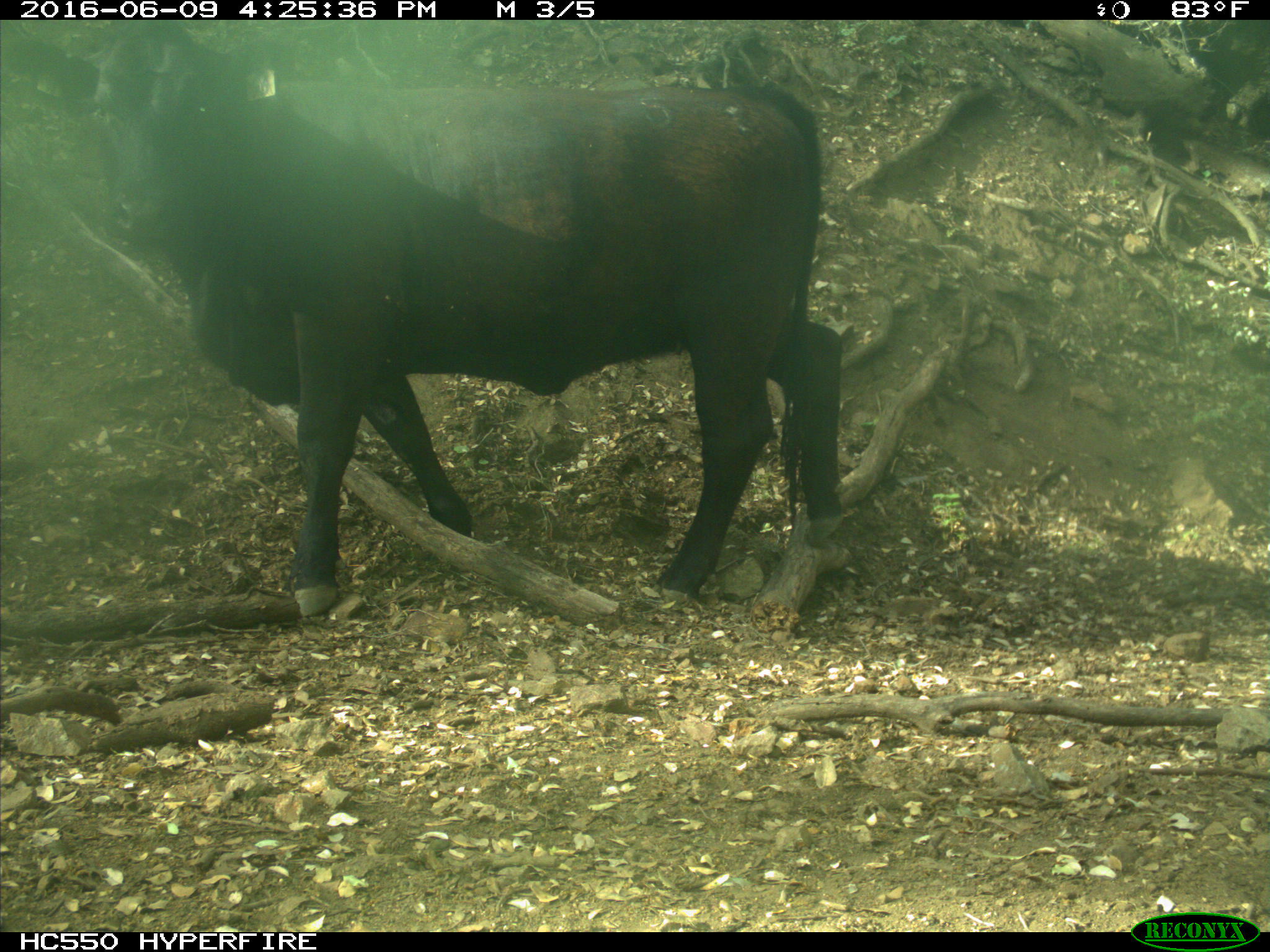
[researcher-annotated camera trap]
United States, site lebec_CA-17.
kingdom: Animalia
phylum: Chordata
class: Mammalia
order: Artiodactyla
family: Bovidae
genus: Bos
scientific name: Bos taurus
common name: domestic cow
Bos taurus (domestic cow).